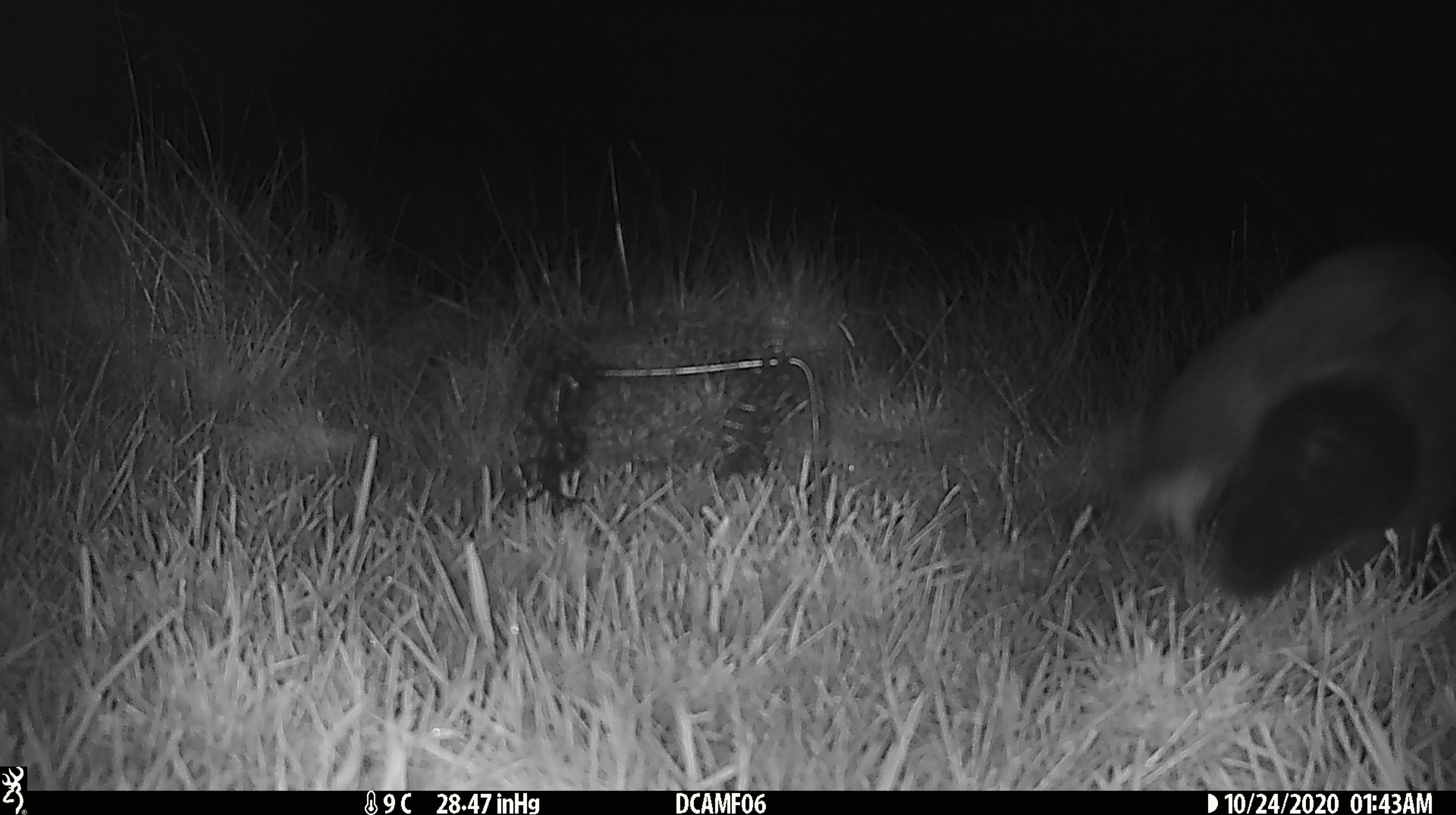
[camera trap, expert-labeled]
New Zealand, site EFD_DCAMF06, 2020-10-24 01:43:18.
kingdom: Animalia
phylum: Chordata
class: Mammalia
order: Diprotodontia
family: Phalangeridae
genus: Trichosurus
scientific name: Trichosurus vulpecula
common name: common brushtail possum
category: possum